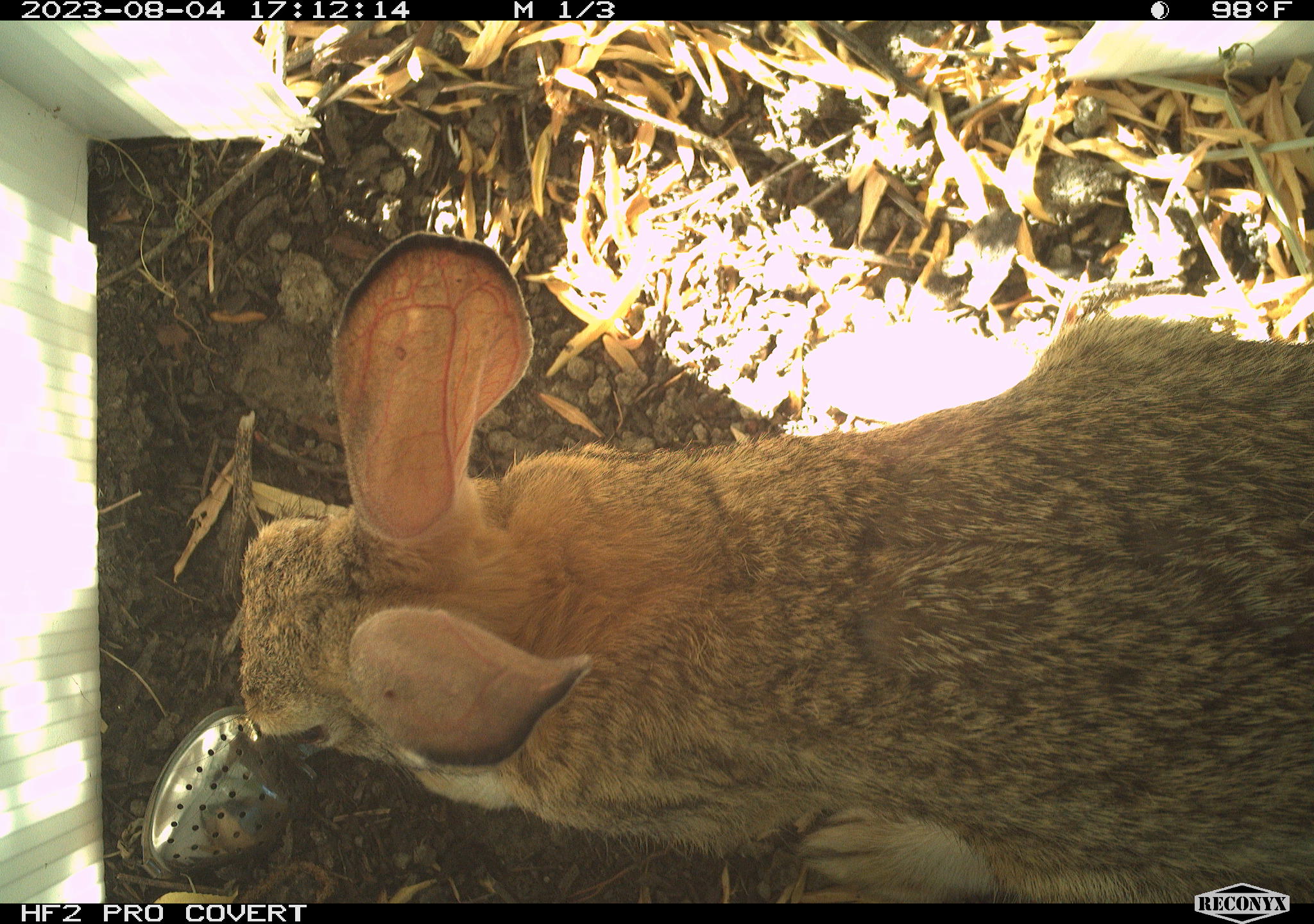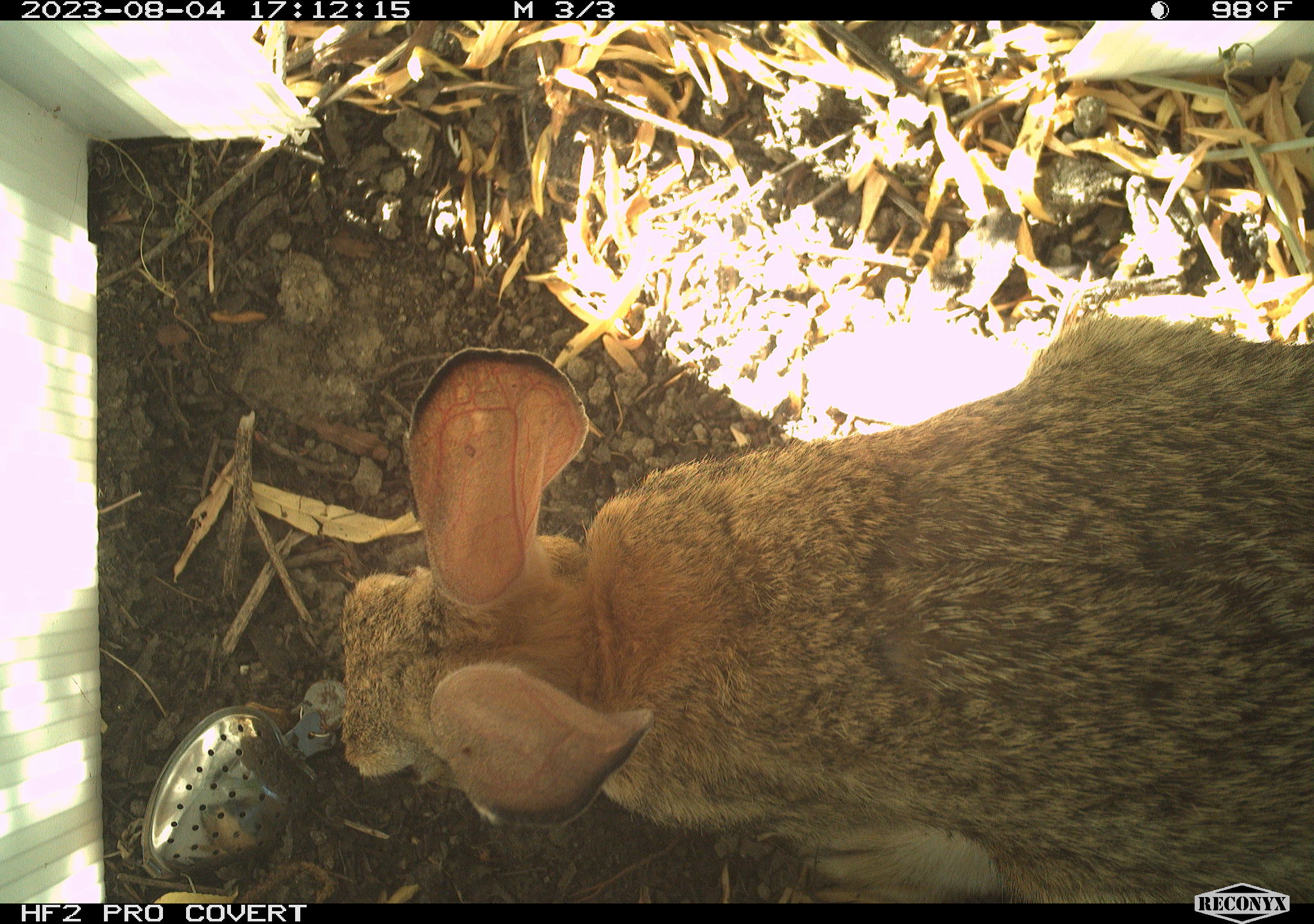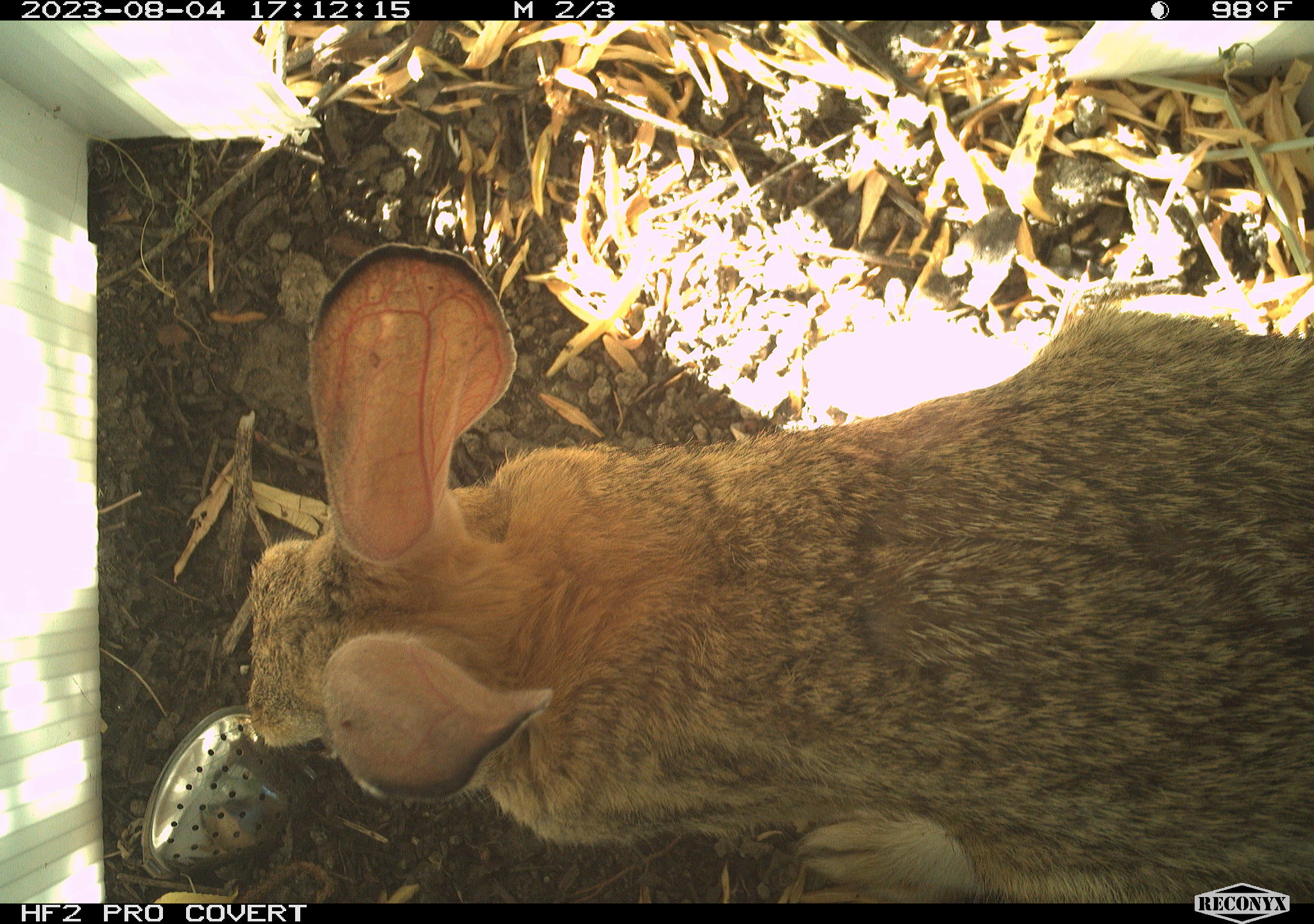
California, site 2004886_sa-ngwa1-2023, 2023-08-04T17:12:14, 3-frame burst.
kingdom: Animalia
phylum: Chordata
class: Mammalia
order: Lagomorpha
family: Leporidae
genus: Sylvilagus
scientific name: Sylvilagus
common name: cottontail rabbits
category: sylvilagus species